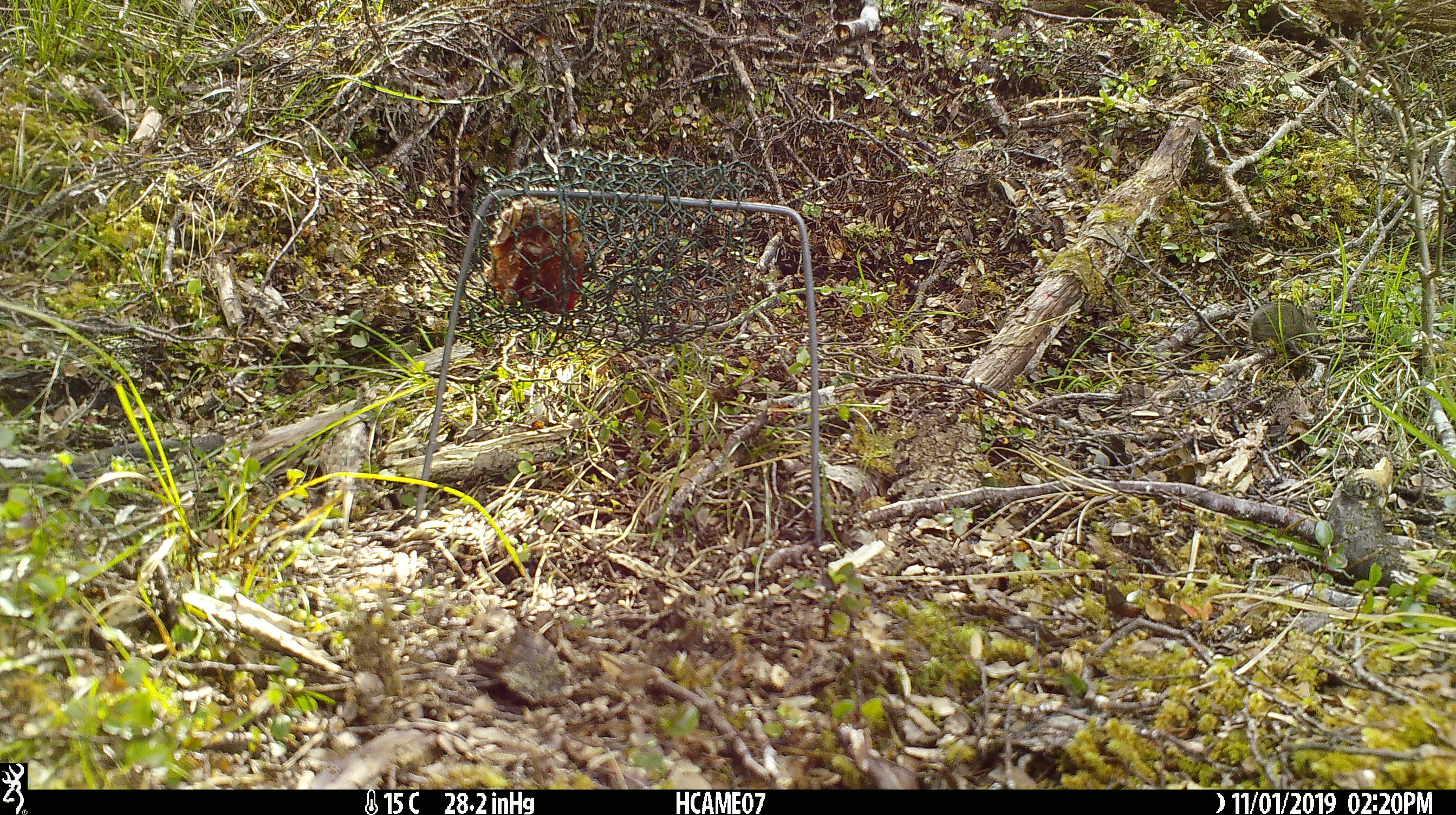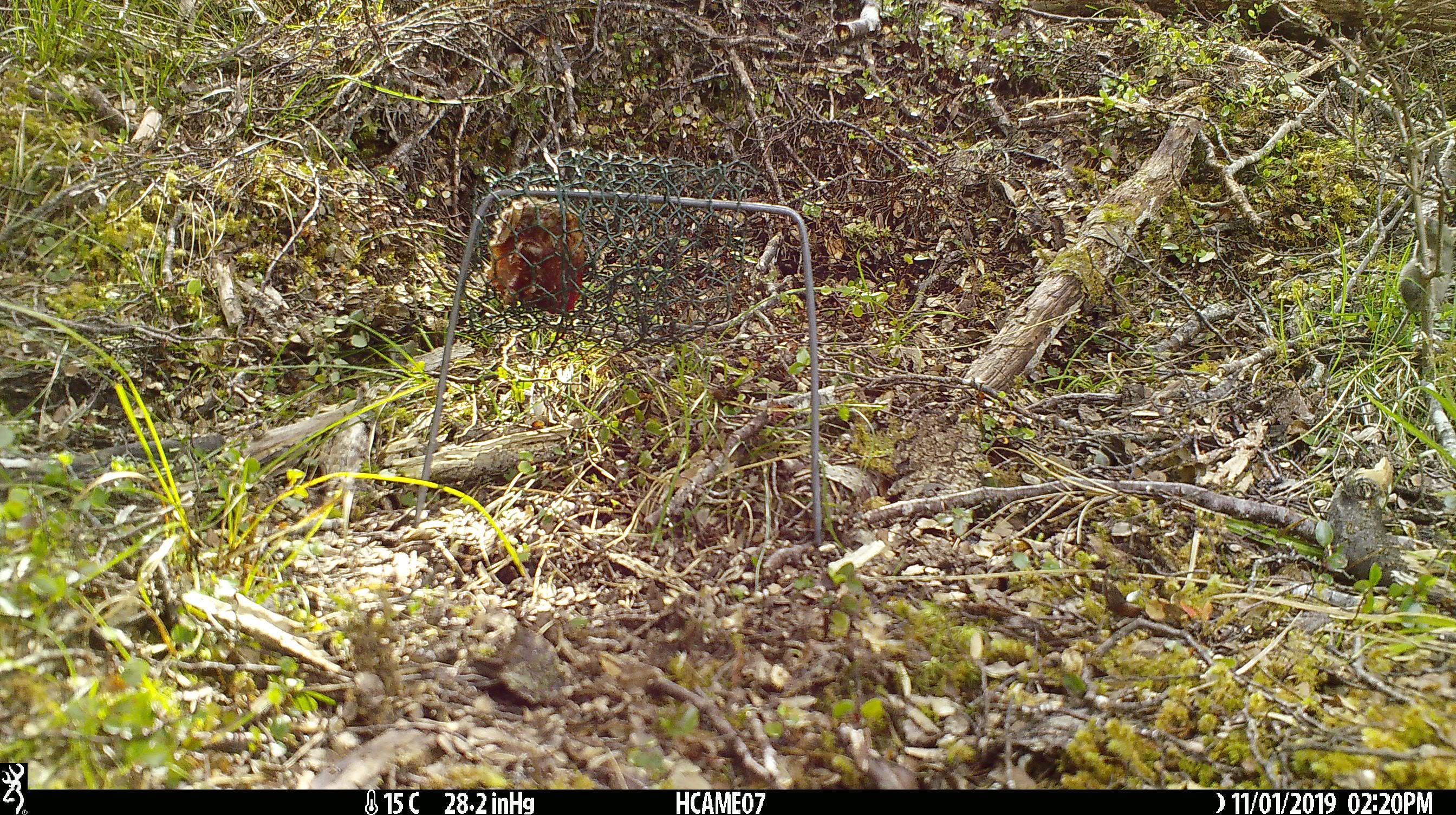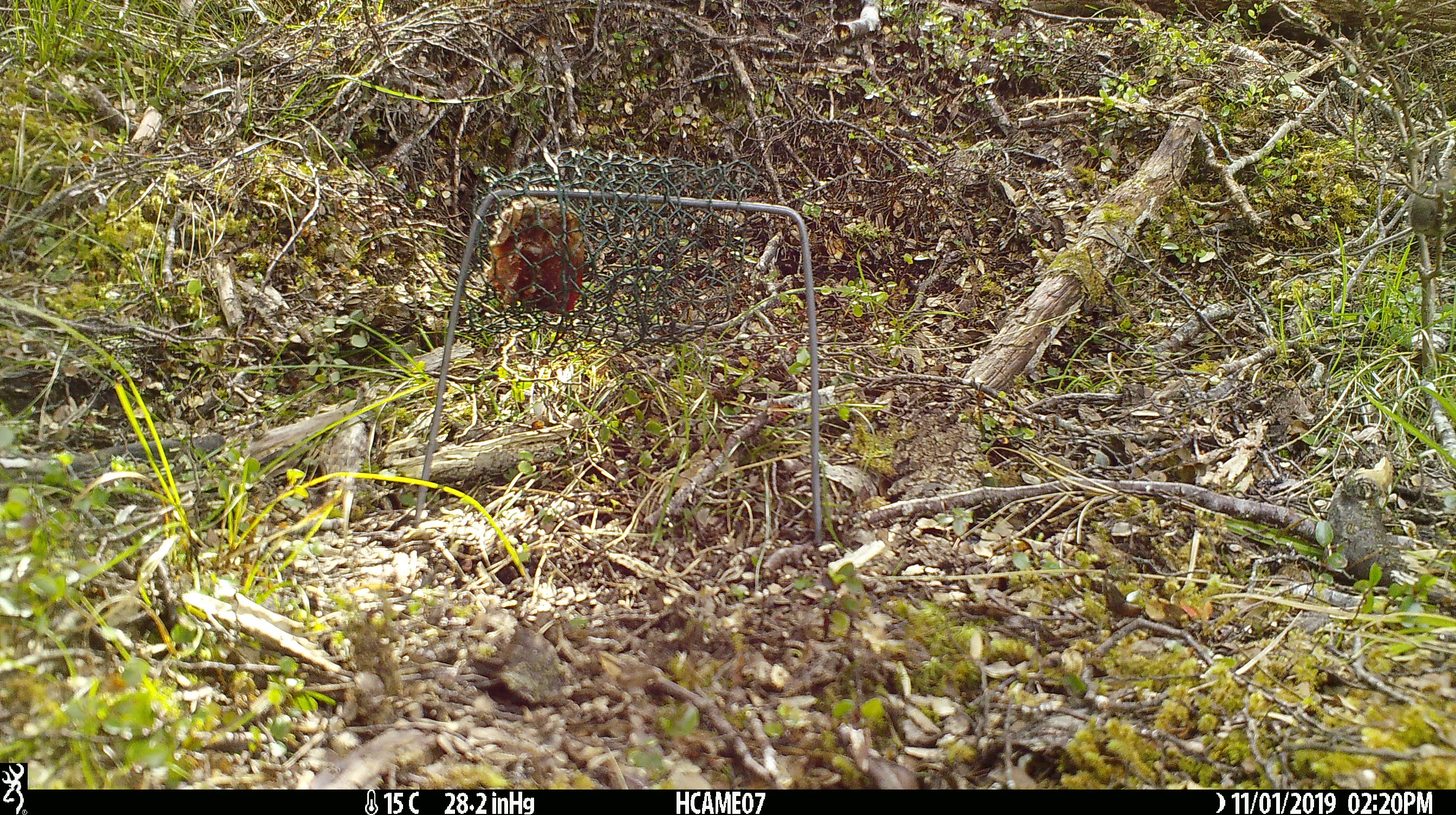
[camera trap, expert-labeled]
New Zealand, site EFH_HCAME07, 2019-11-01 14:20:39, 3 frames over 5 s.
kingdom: Animalia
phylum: Chordata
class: Mammalia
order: Rodentia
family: Muridae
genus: Mus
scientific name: Mus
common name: mouse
Mouse (Mus).